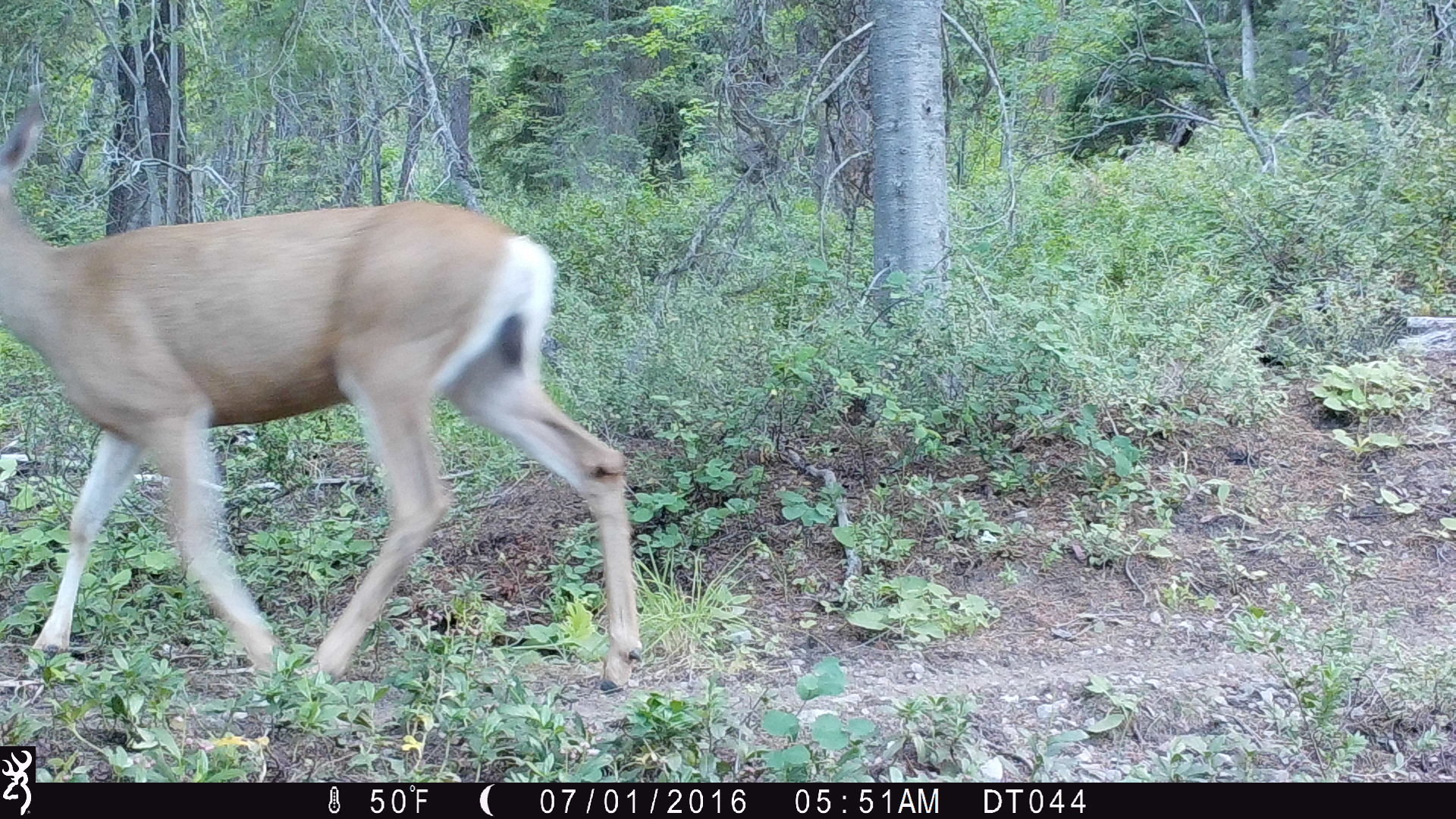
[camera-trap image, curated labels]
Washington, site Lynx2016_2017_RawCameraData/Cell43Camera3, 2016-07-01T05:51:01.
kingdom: Animalia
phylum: Chordata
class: Mammalia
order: Artiodactyla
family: Cervidae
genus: Odocoileus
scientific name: Odocoileus hemionus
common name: mule deer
Odocoileus hemionus (mule deer). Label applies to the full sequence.